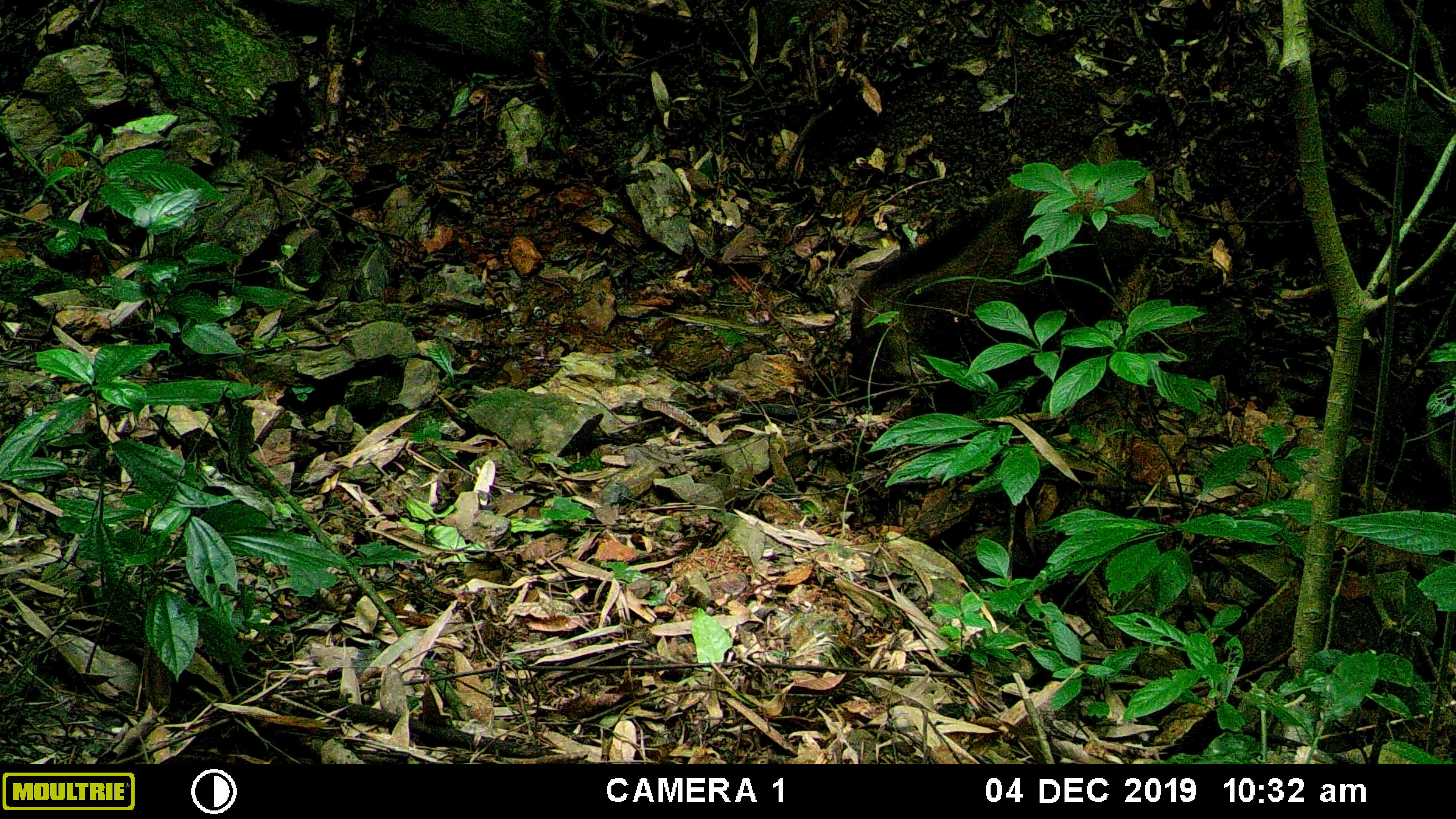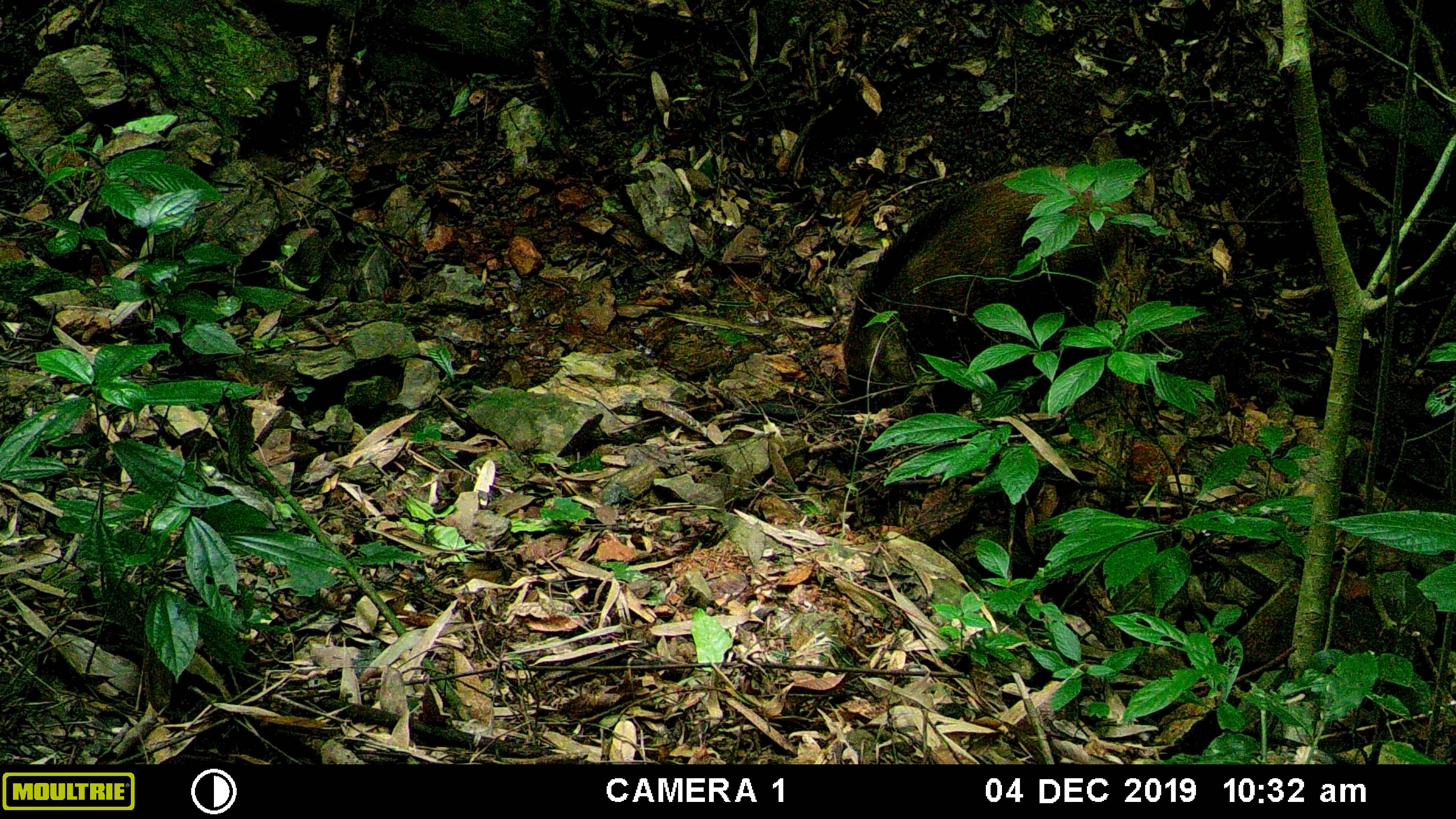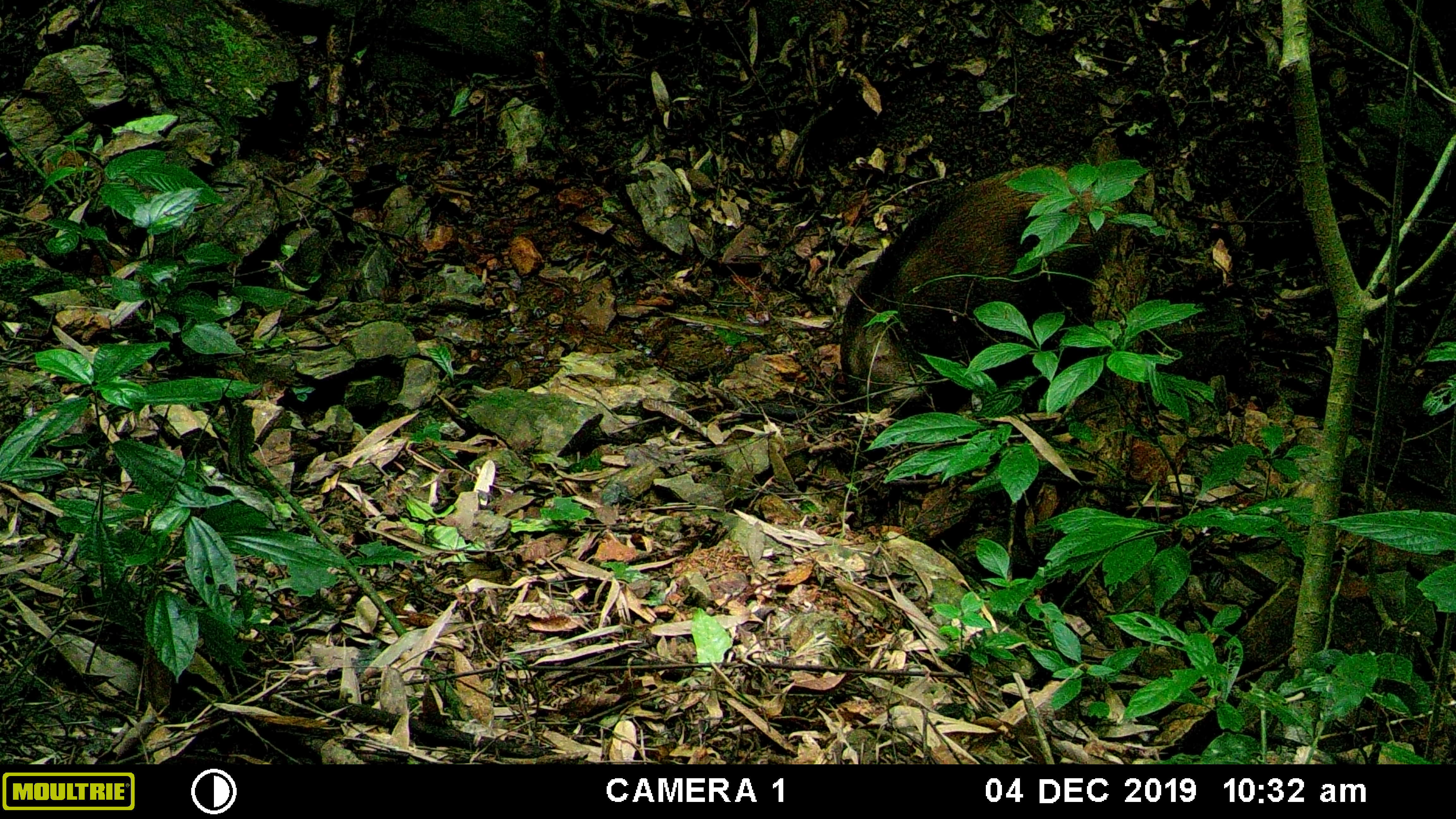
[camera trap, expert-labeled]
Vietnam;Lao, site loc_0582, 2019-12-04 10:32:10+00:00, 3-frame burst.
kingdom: Animalia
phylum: Chordata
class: Mammalia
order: Artiodactyla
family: Suidae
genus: Sus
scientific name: Sus scrofa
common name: eurasian wild pig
Eurasian wild pig (Sus scrofa). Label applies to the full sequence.